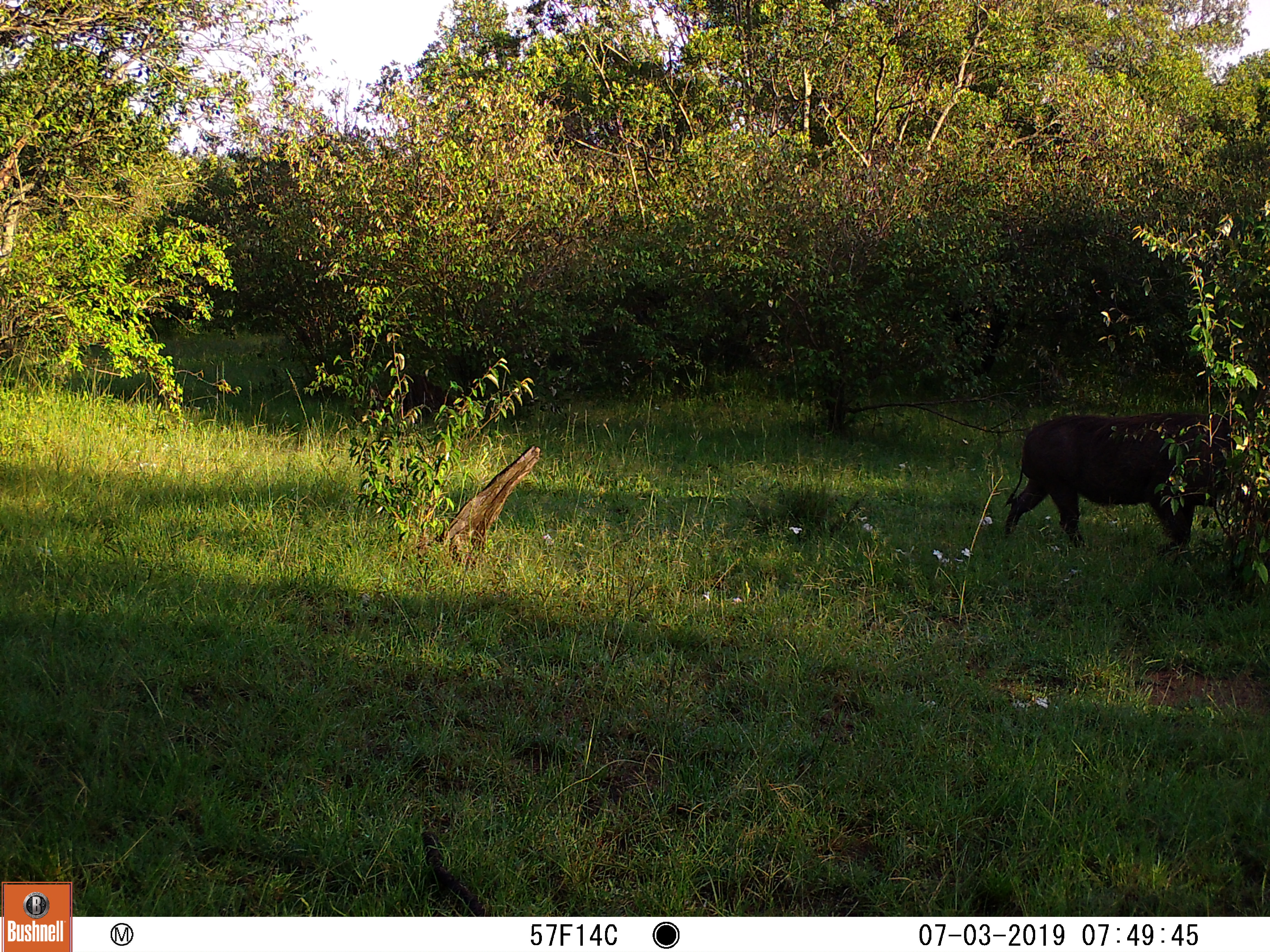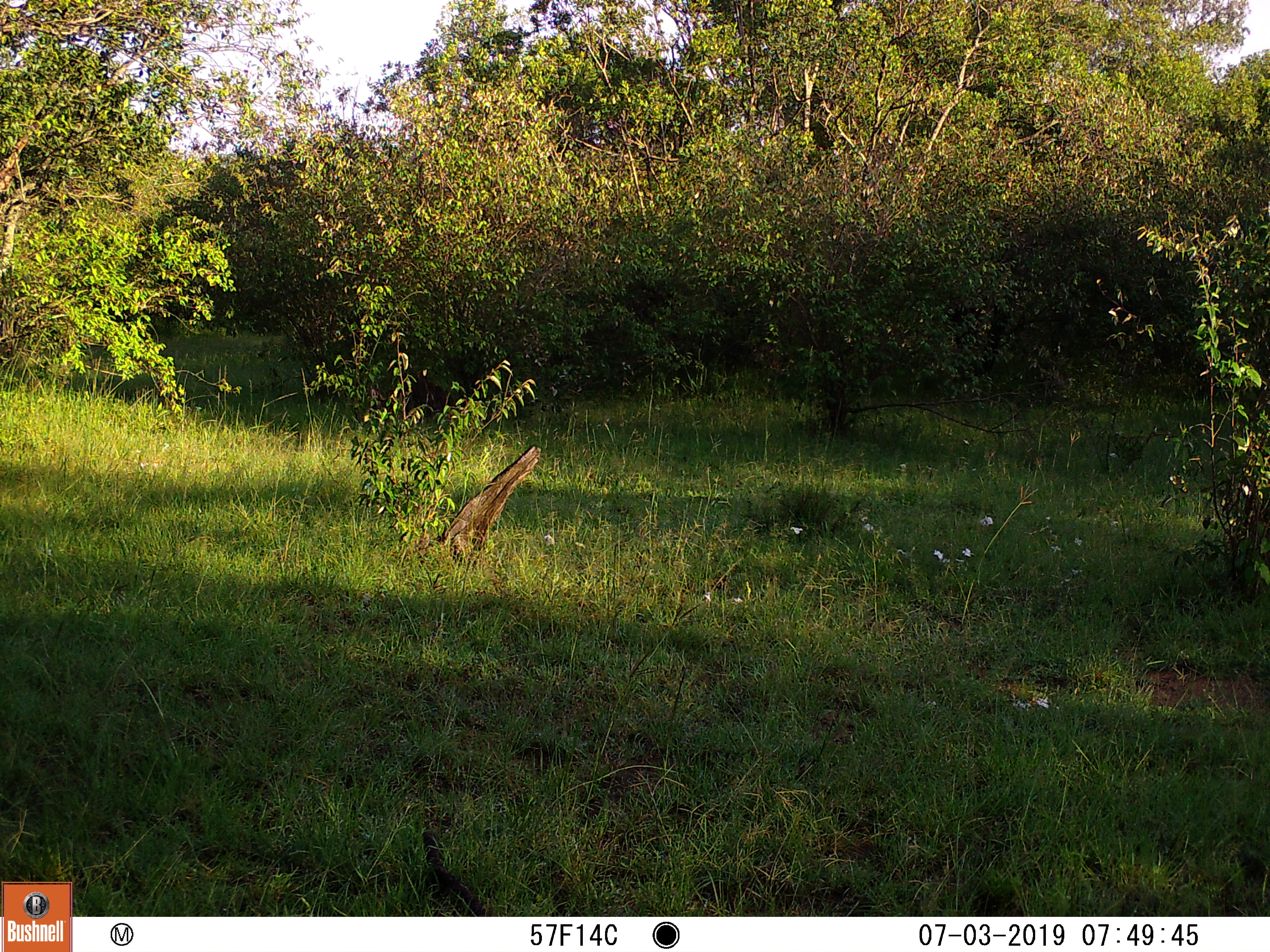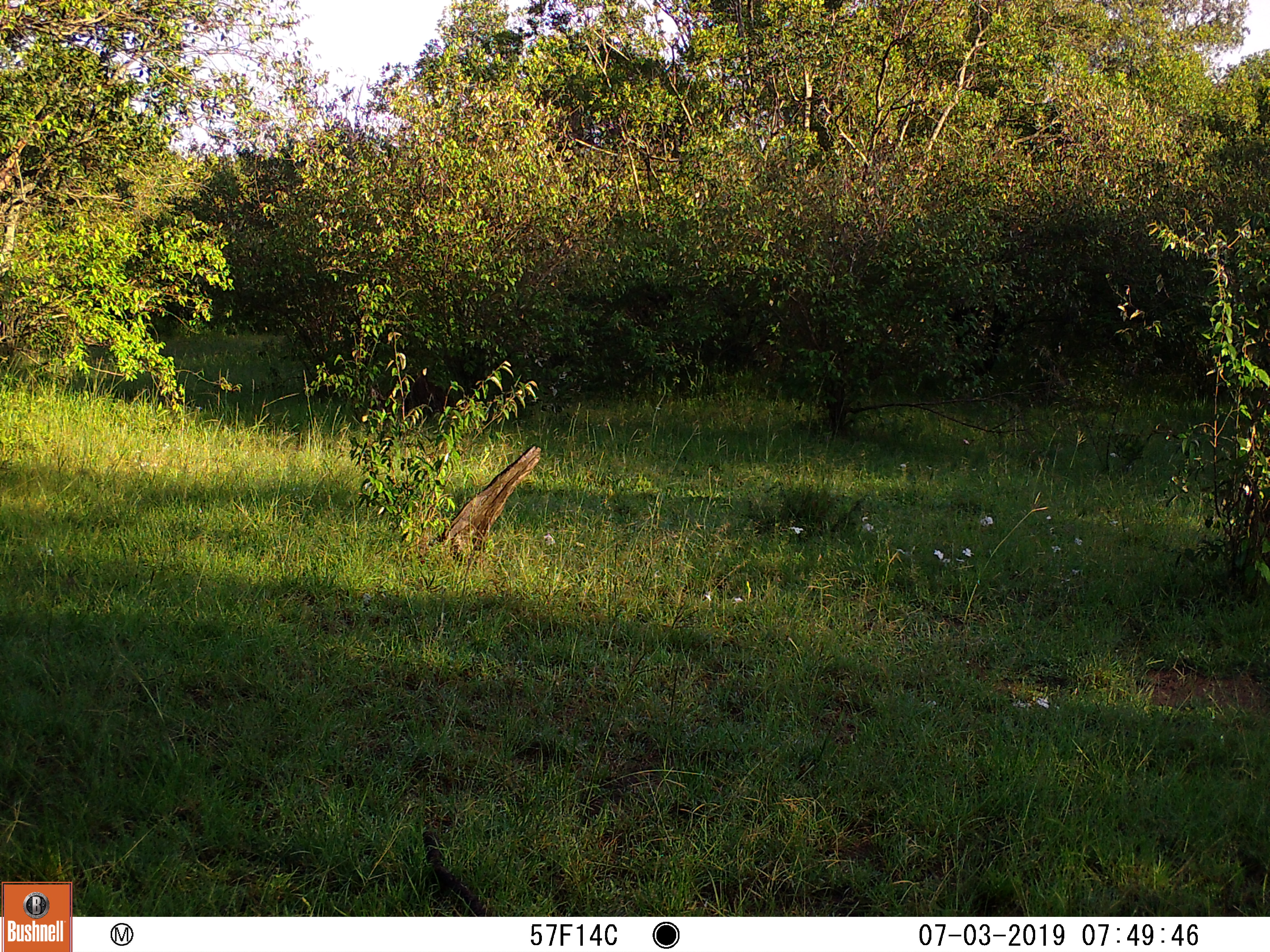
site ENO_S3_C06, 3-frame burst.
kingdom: Animalia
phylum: Chordata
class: Mammalia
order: Artiodactyla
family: Suidae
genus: Phacochoerus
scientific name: Phacochoerus africanus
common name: warthog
Warthog (Phacochoerus africanus), count 1. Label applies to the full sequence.